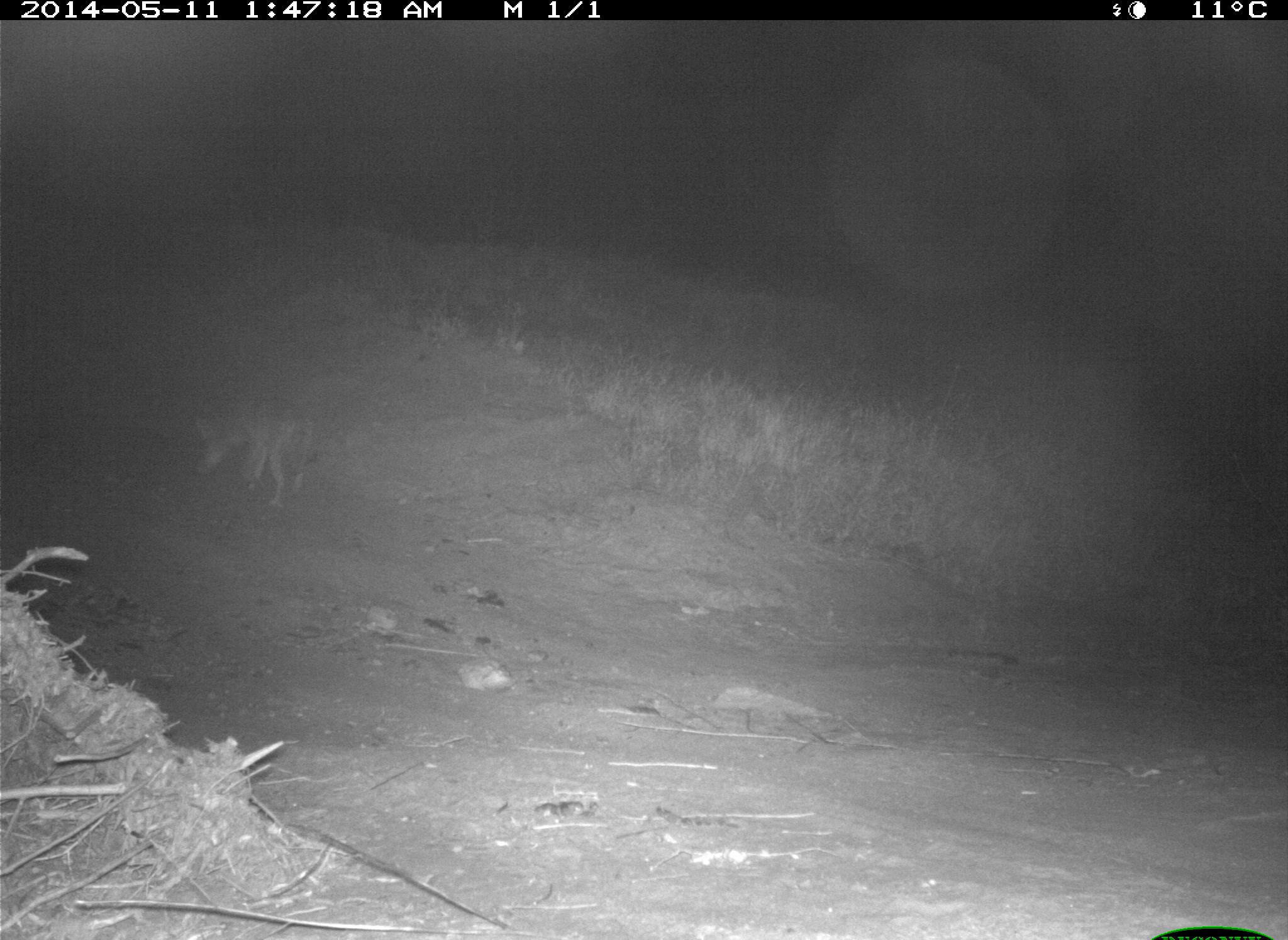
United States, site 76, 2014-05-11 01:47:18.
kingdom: Animalia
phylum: Chordata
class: Mammalia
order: Carnivora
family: Canidae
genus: Canis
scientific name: Canis latrans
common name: coyote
Coyote (Canis latrans).